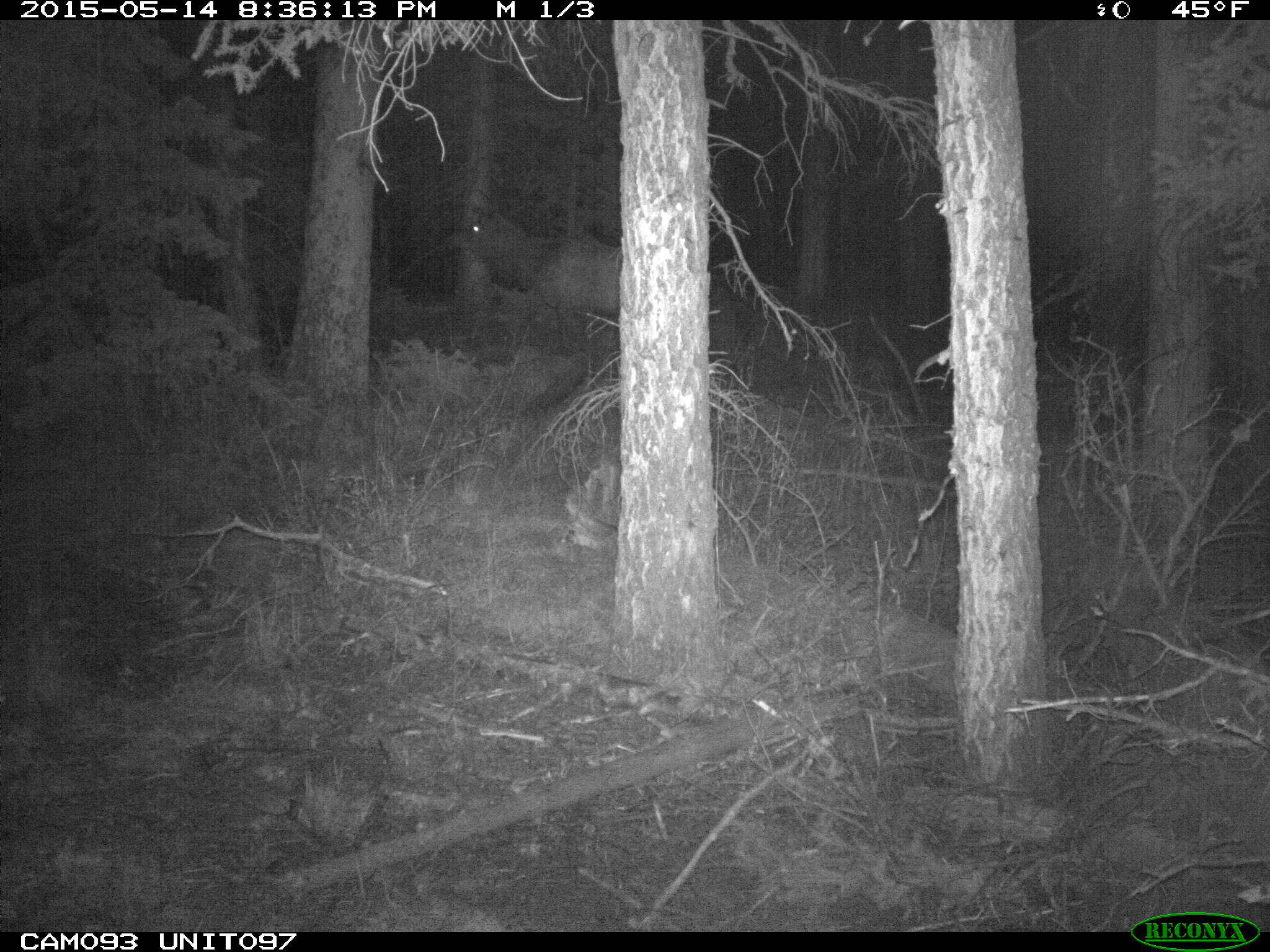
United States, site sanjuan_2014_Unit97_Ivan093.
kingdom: Animalia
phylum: Chordata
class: Mammalia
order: Artiodactyla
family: Cervidae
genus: Cervus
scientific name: Cervus elaphus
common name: red deer